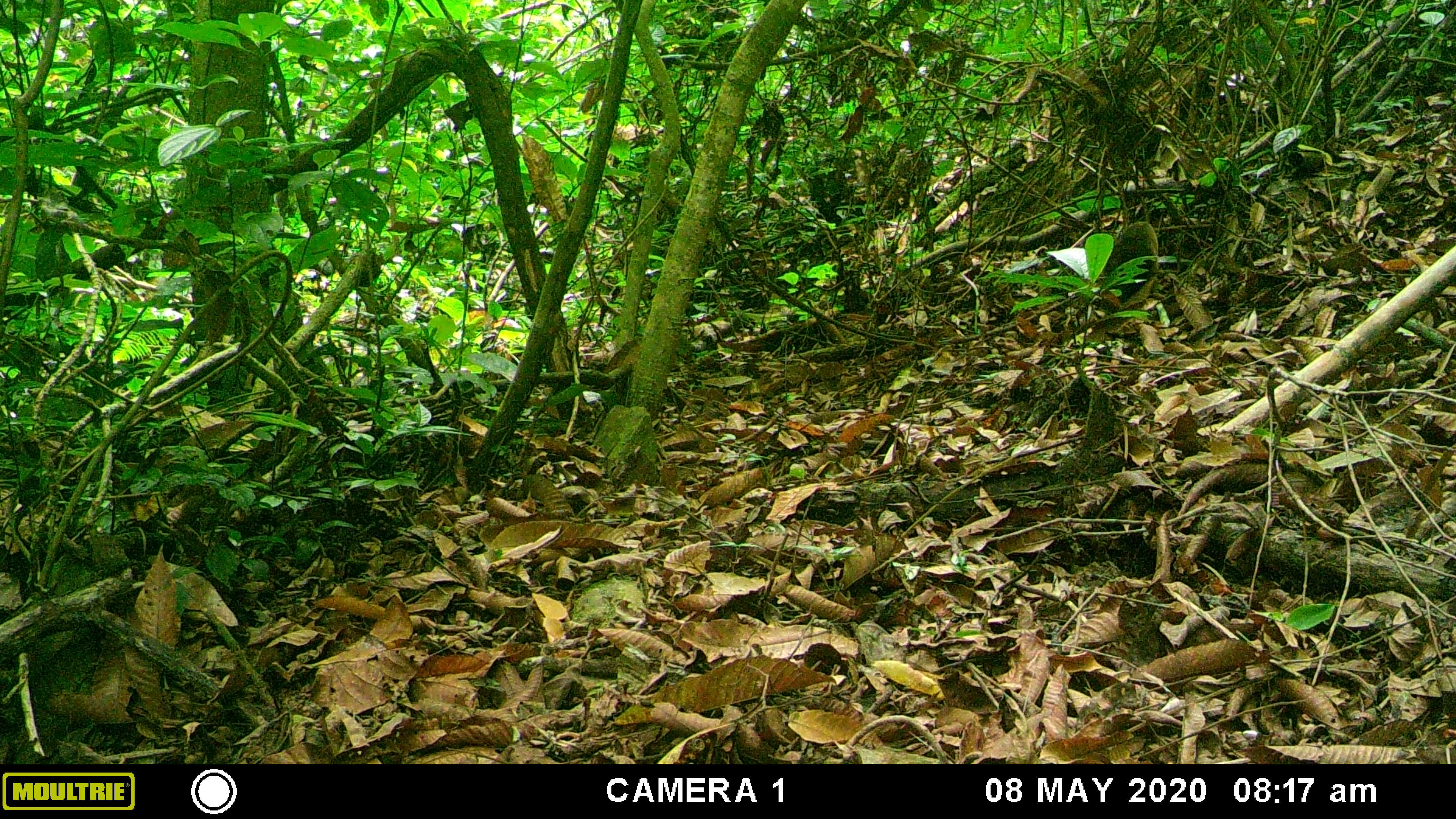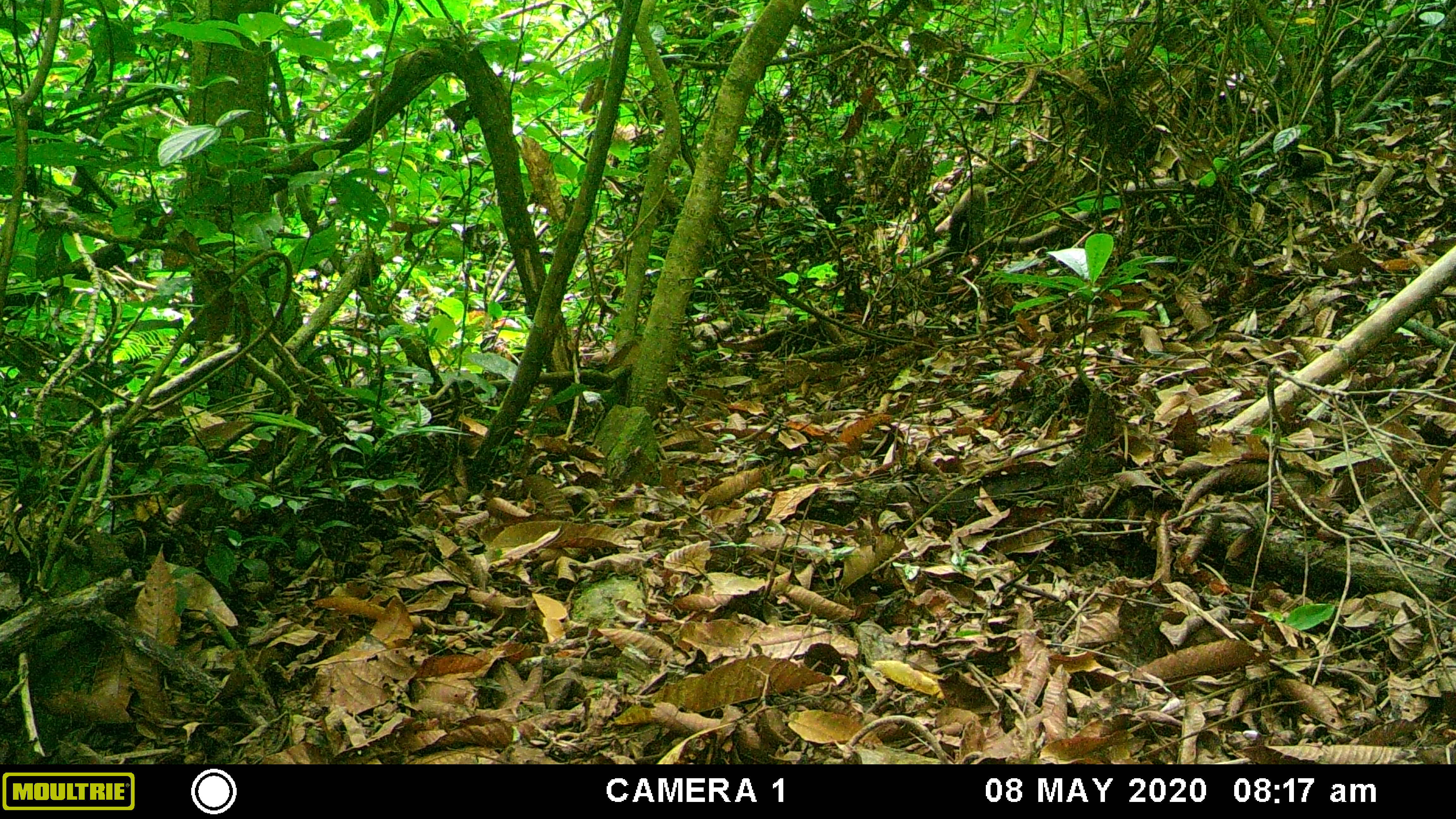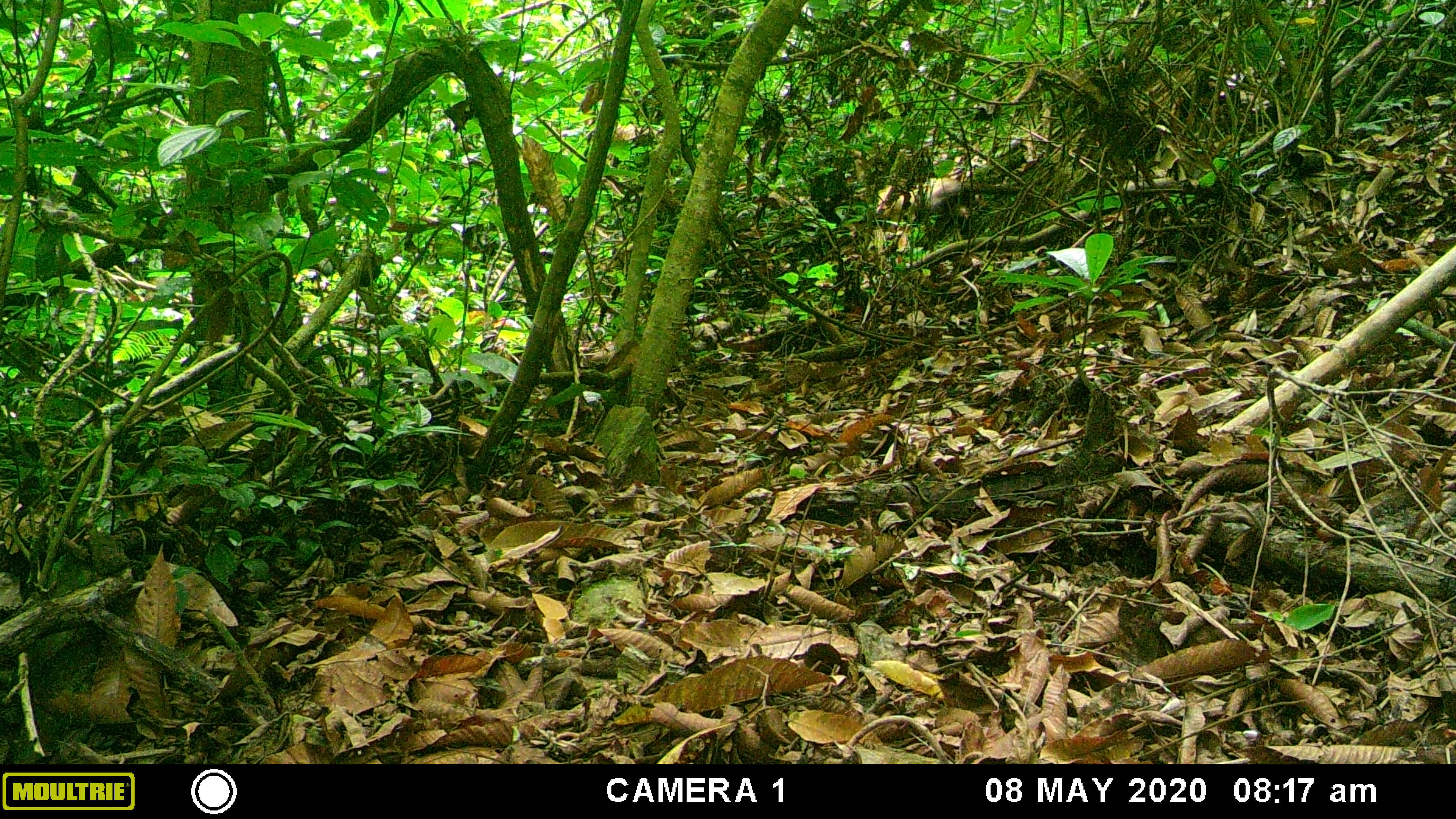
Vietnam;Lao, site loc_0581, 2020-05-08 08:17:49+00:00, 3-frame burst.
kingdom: Animalia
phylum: Chordata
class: Mammalia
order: Carnivora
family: Mustelidae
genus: Martes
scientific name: Martes flavigula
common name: yellow-throated marten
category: yellow throated marten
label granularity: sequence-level